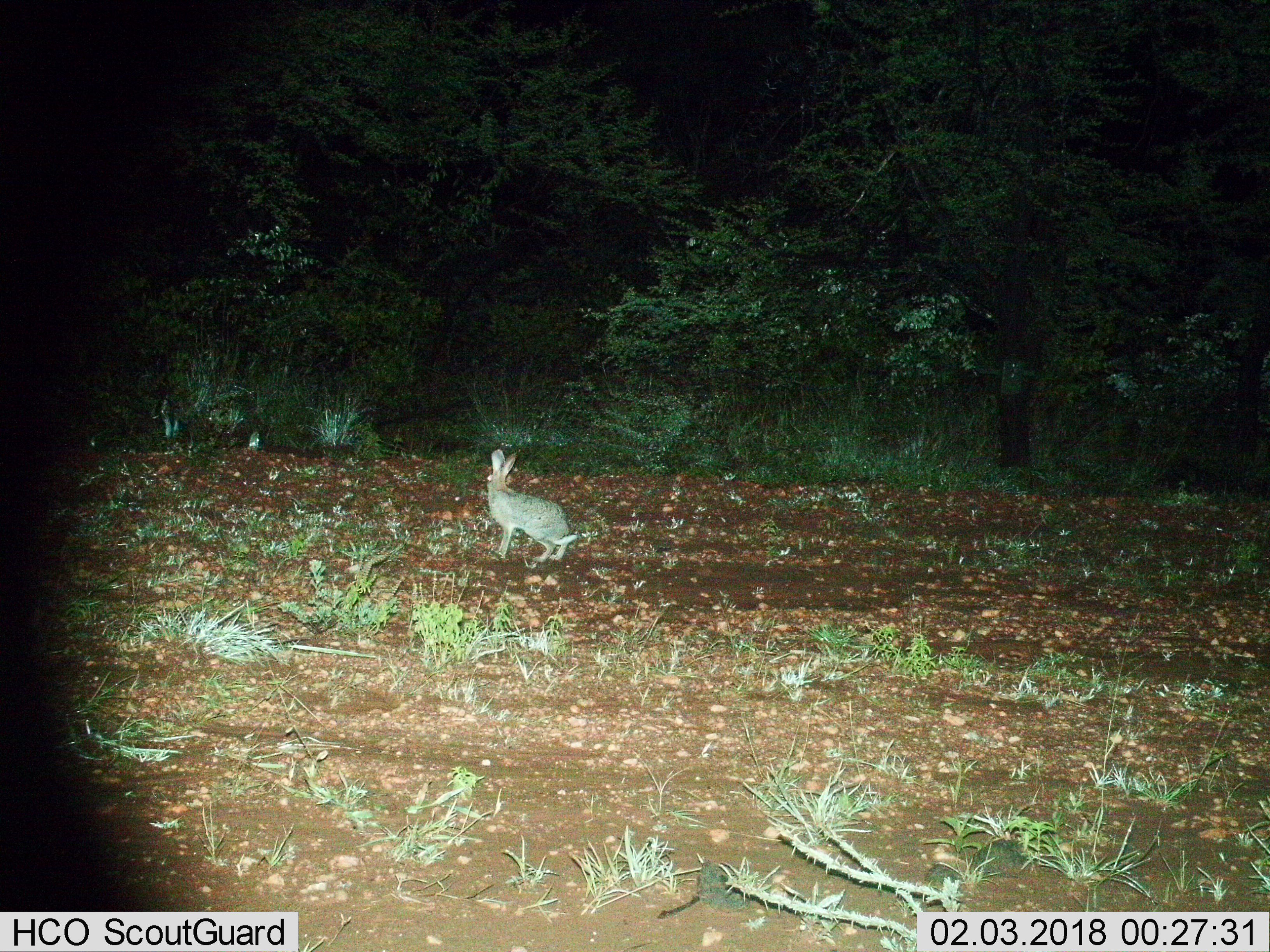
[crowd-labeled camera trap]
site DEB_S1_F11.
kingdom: Animalia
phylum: Chordata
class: Mammalia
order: Lagomorpha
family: Leporidae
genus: Lepus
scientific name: Lepus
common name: hare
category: hareunknown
Hareunknown (hare) (Lepus), count 1. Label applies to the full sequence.